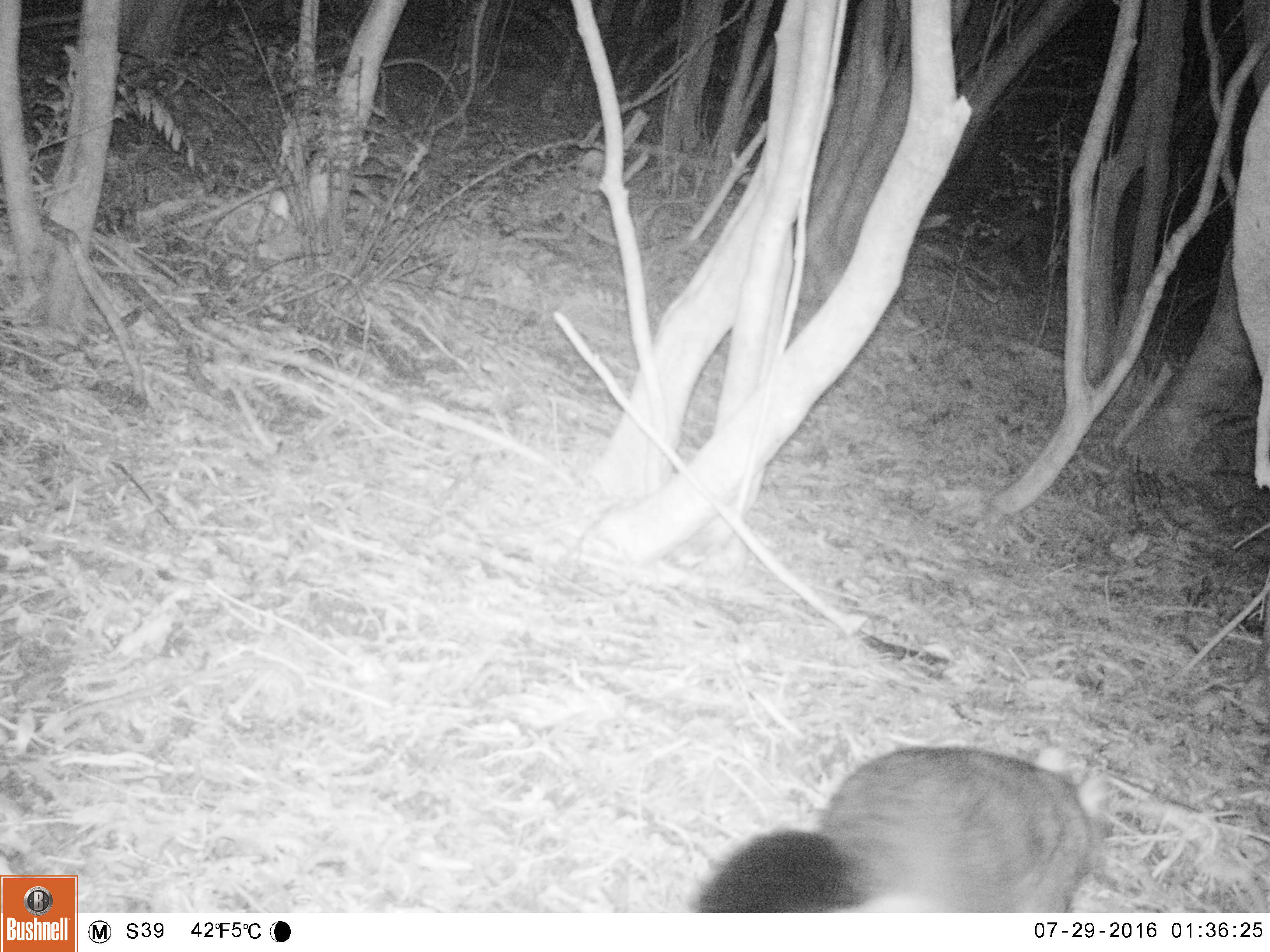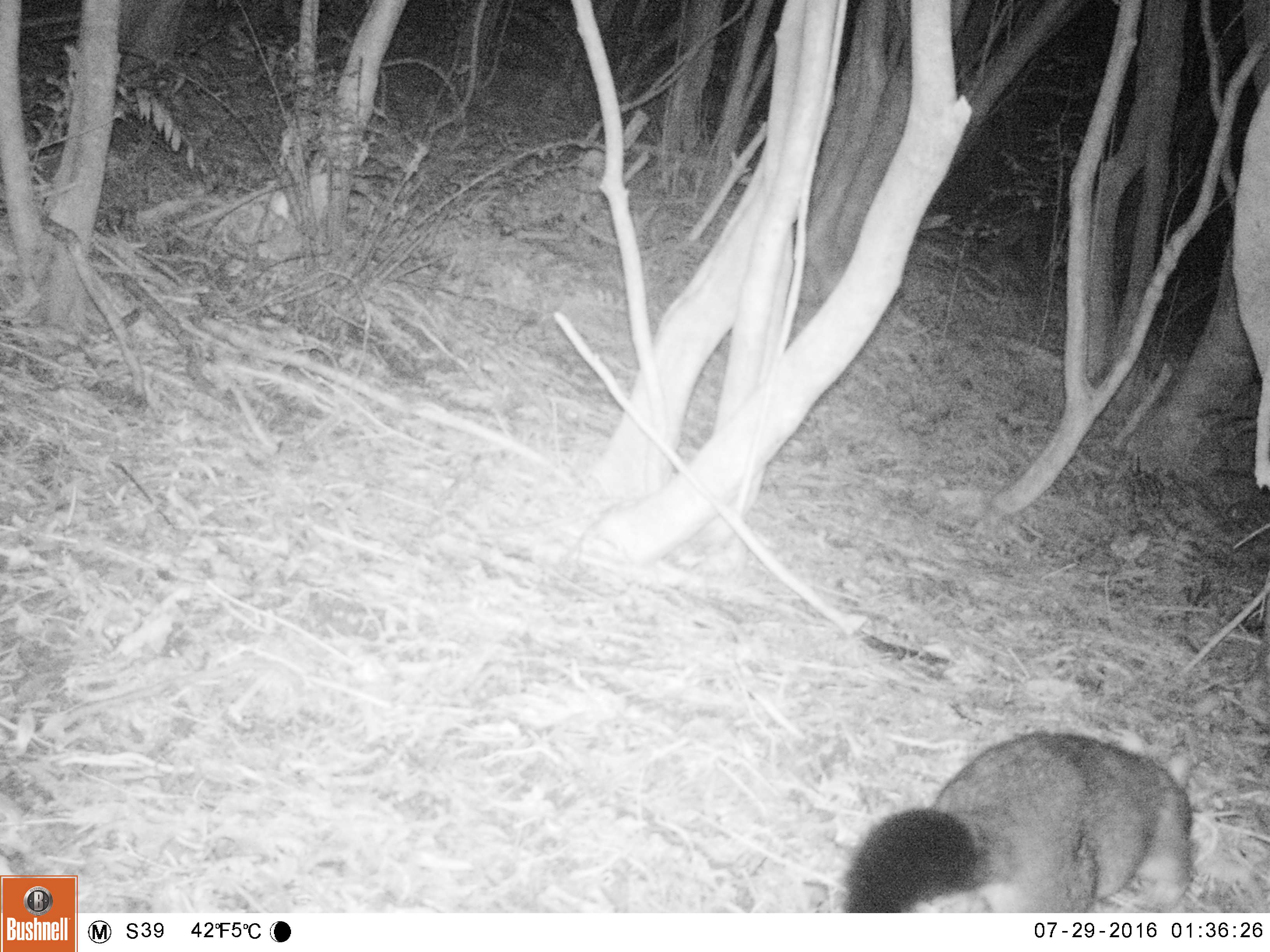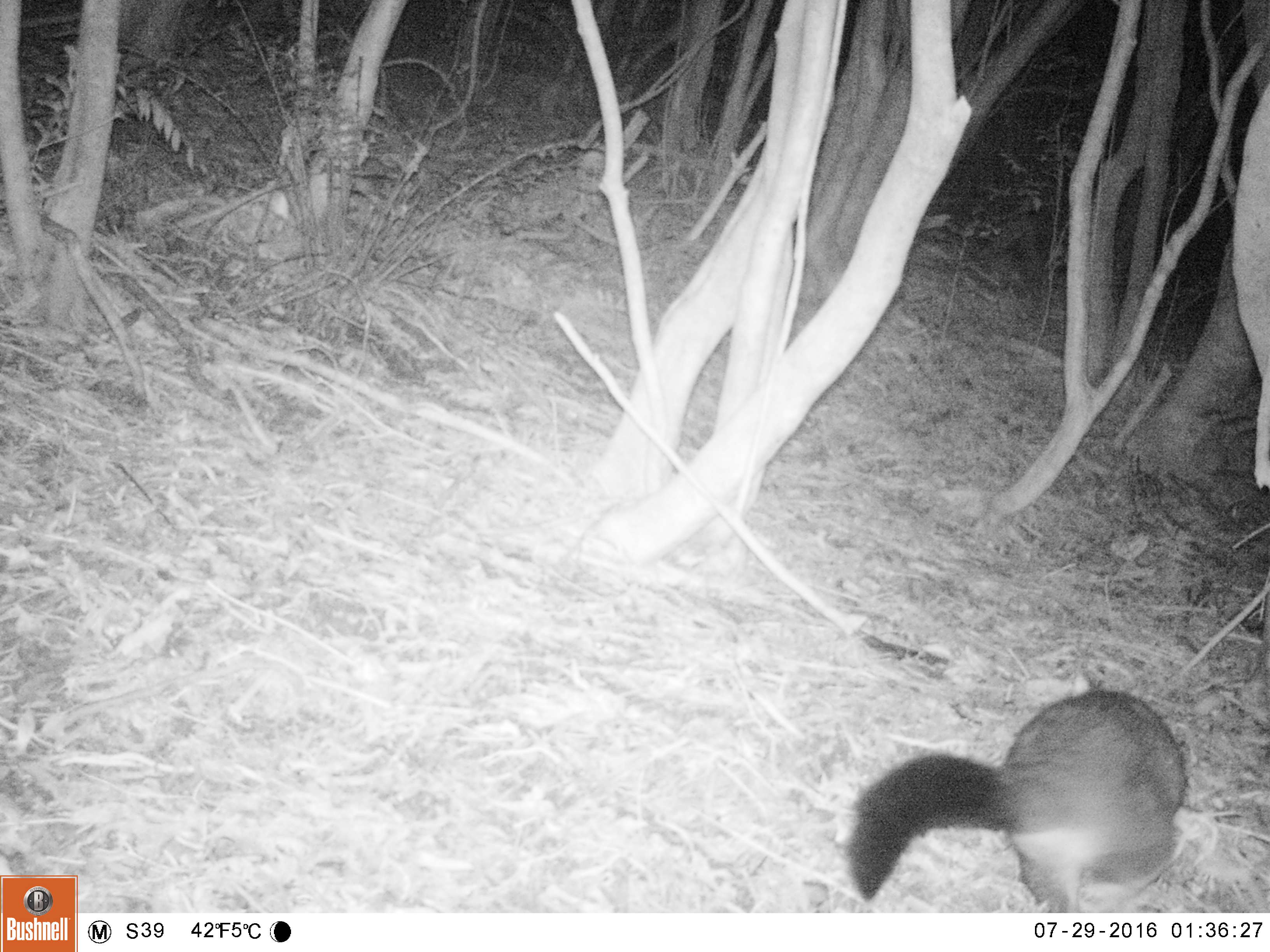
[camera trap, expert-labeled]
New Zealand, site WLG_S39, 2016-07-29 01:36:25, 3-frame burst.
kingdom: Animalia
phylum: Chordata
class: Mammalia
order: Diprotodontia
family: Phalangeridae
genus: Trichosurus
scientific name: Trichosurus vulpecula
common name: common brushtail possum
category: possum